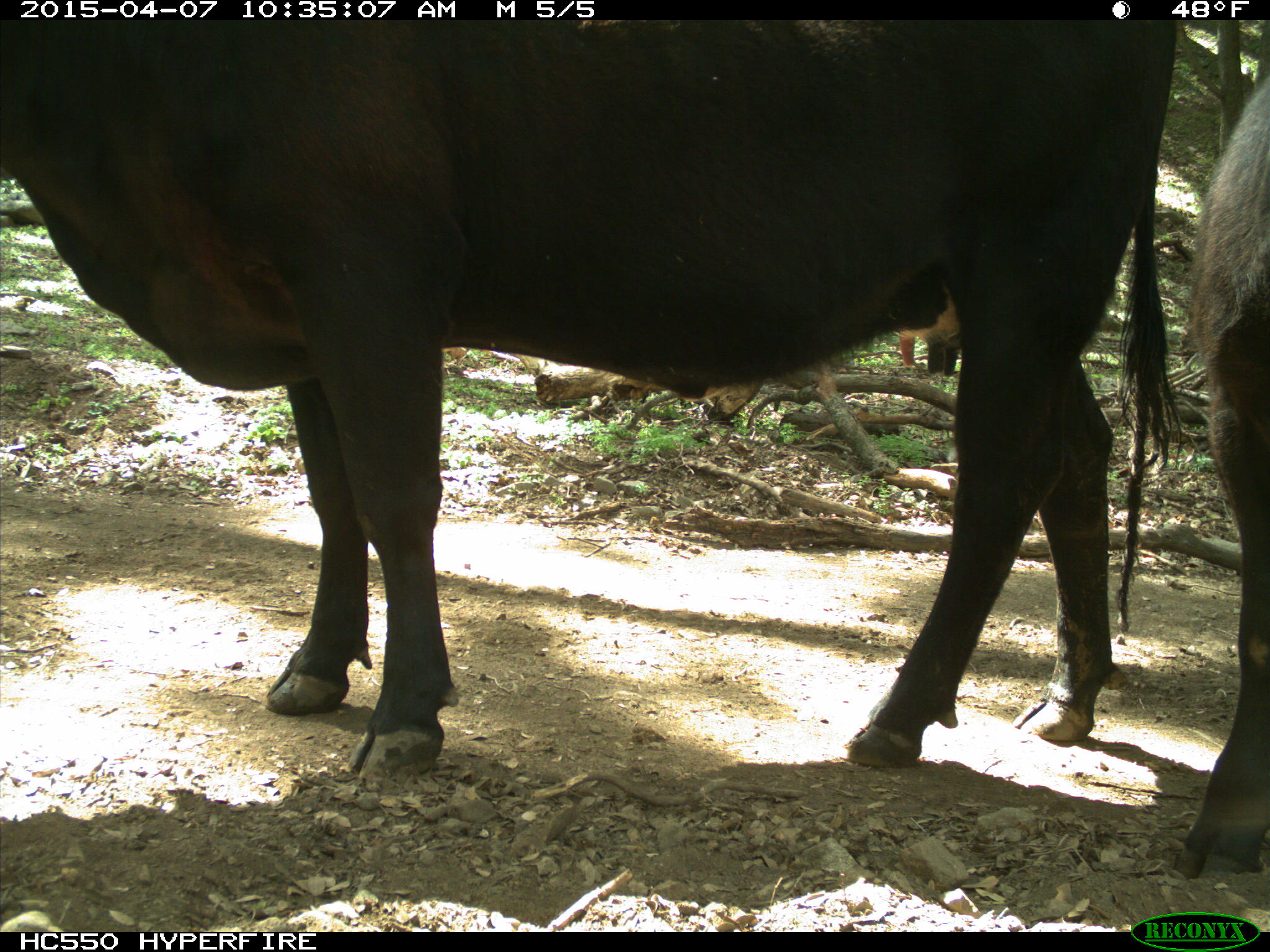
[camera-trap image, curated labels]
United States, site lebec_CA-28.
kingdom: Animalia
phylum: Chordata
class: Mammalia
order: Artiodactyla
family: Bovidae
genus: Bos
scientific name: Bos taurus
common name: domestic cow